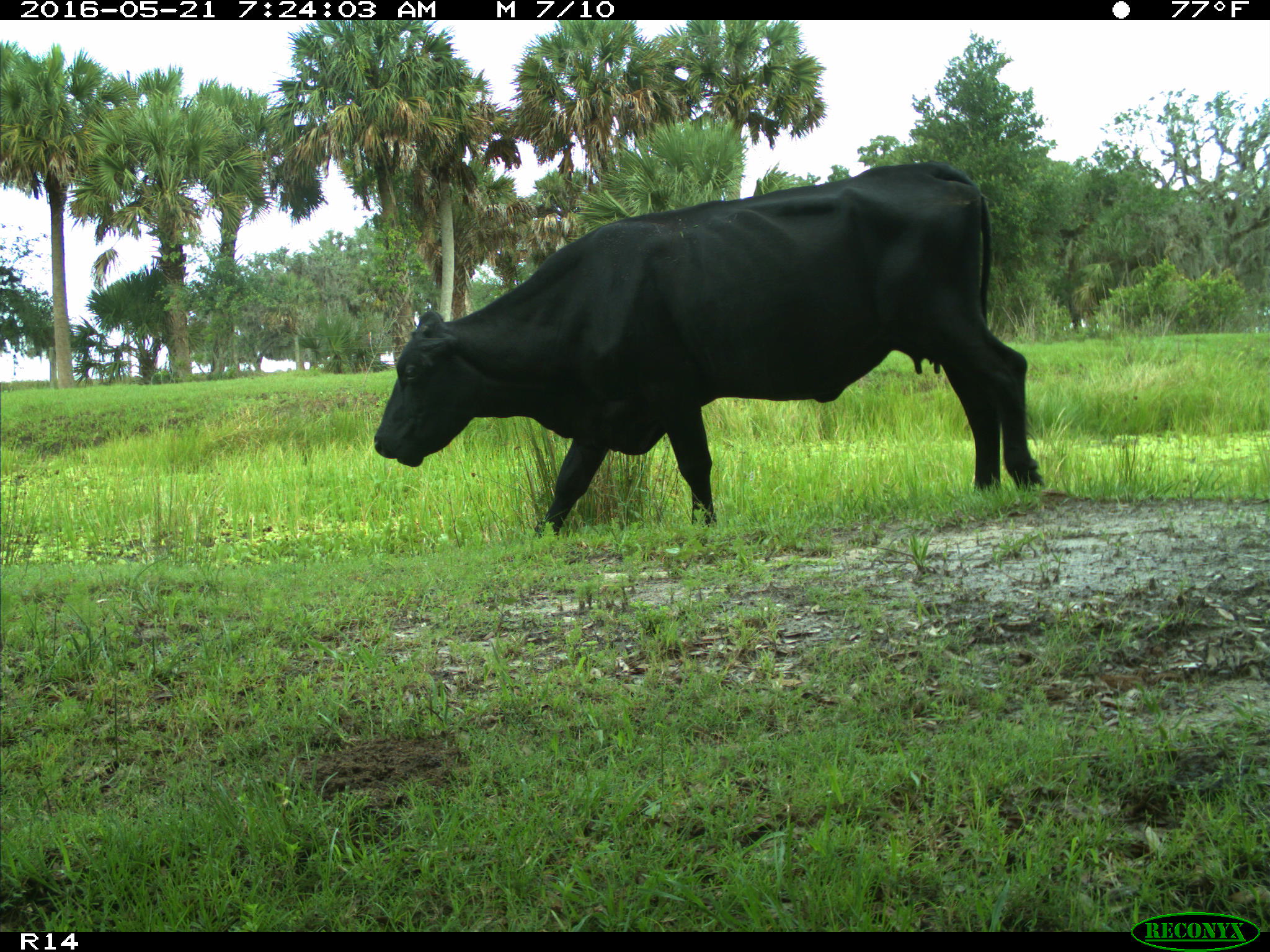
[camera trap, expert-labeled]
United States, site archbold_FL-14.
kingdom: Animalia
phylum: Chordata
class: Mammalia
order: Artiodactyla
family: Bovidae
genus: Bos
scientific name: Bos taurus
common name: domestic cow